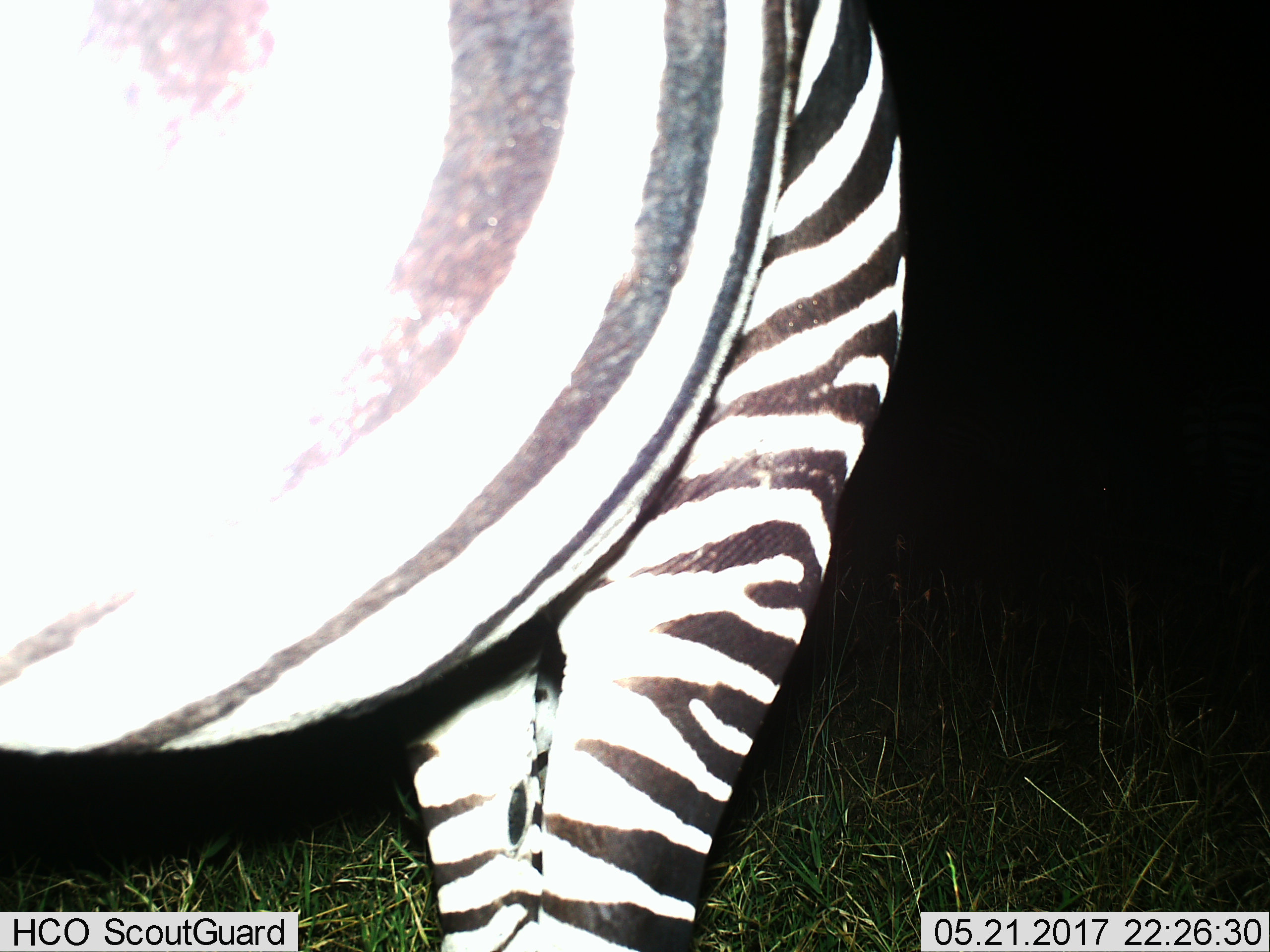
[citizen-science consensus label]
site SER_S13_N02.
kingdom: Animalia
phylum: Chordata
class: Mammalia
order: Perissodactyla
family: Equidae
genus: Equus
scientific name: Equus quagga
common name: plains zebra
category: zebraplains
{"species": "zebraplains (plains zebra) (Equus quagga)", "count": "1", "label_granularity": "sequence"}